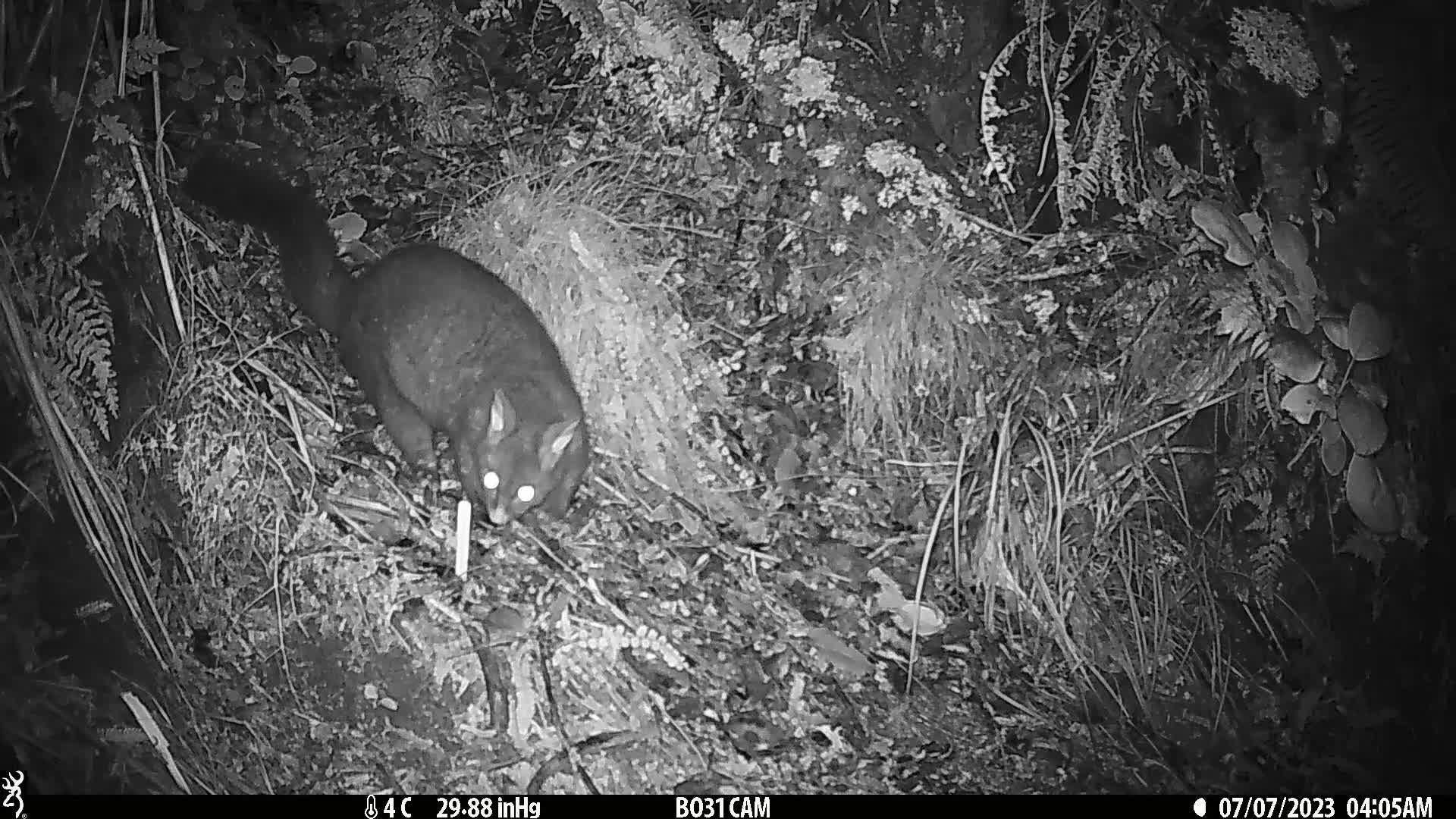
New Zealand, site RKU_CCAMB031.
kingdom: Animalia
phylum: Chordata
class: Mammalia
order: Diprotodontia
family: Phalangeridae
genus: Trichosurus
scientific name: Trichosurus vulpecula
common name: common brushtail possum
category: possum